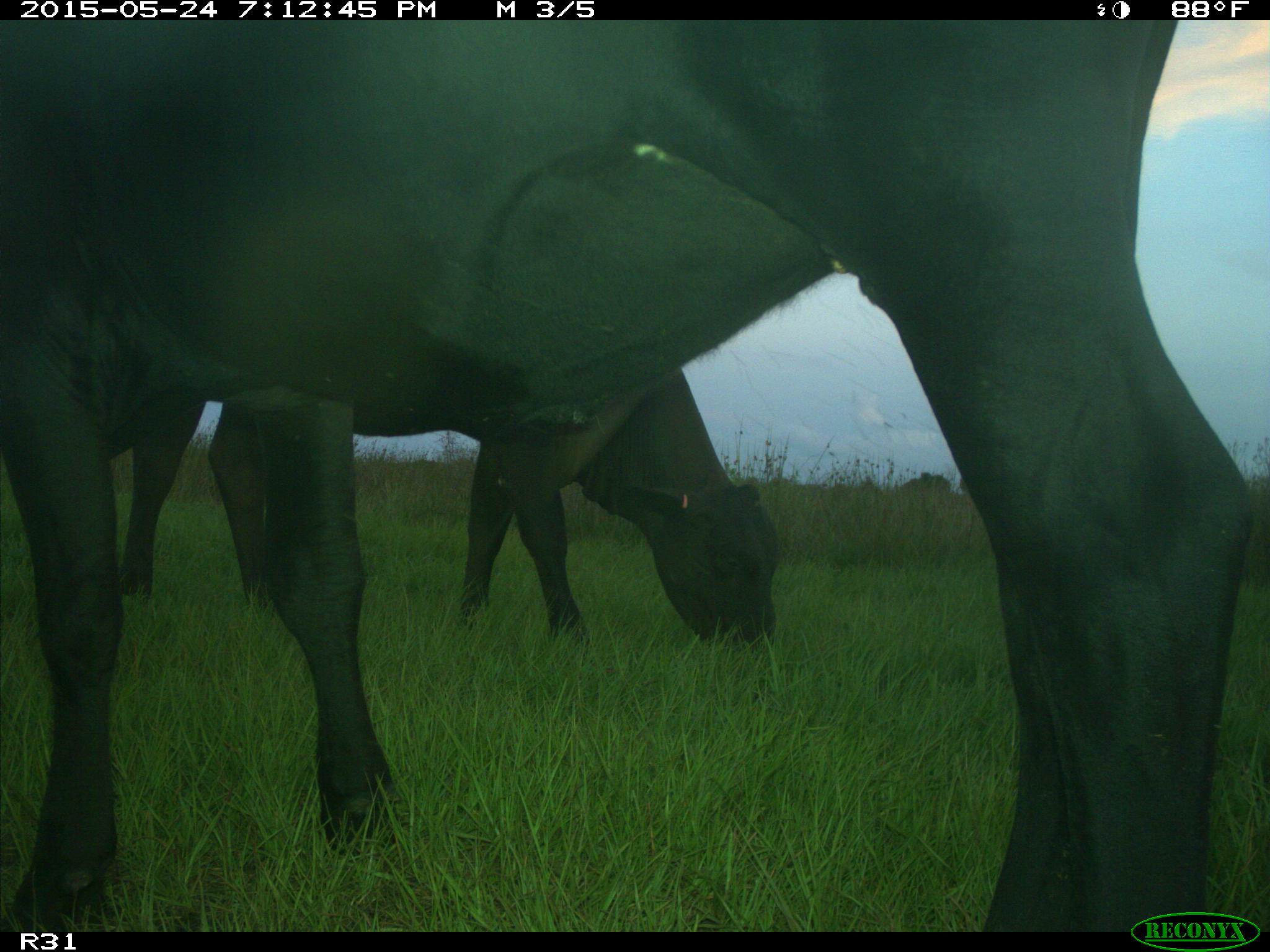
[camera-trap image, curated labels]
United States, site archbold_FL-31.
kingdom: Animalia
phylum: Chordata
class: Mammalia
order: Artiodactyla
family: Bovidae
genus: Bos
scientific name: Bos taurus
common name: domestic cow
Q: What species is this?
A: Bos taurus (domestic cow).